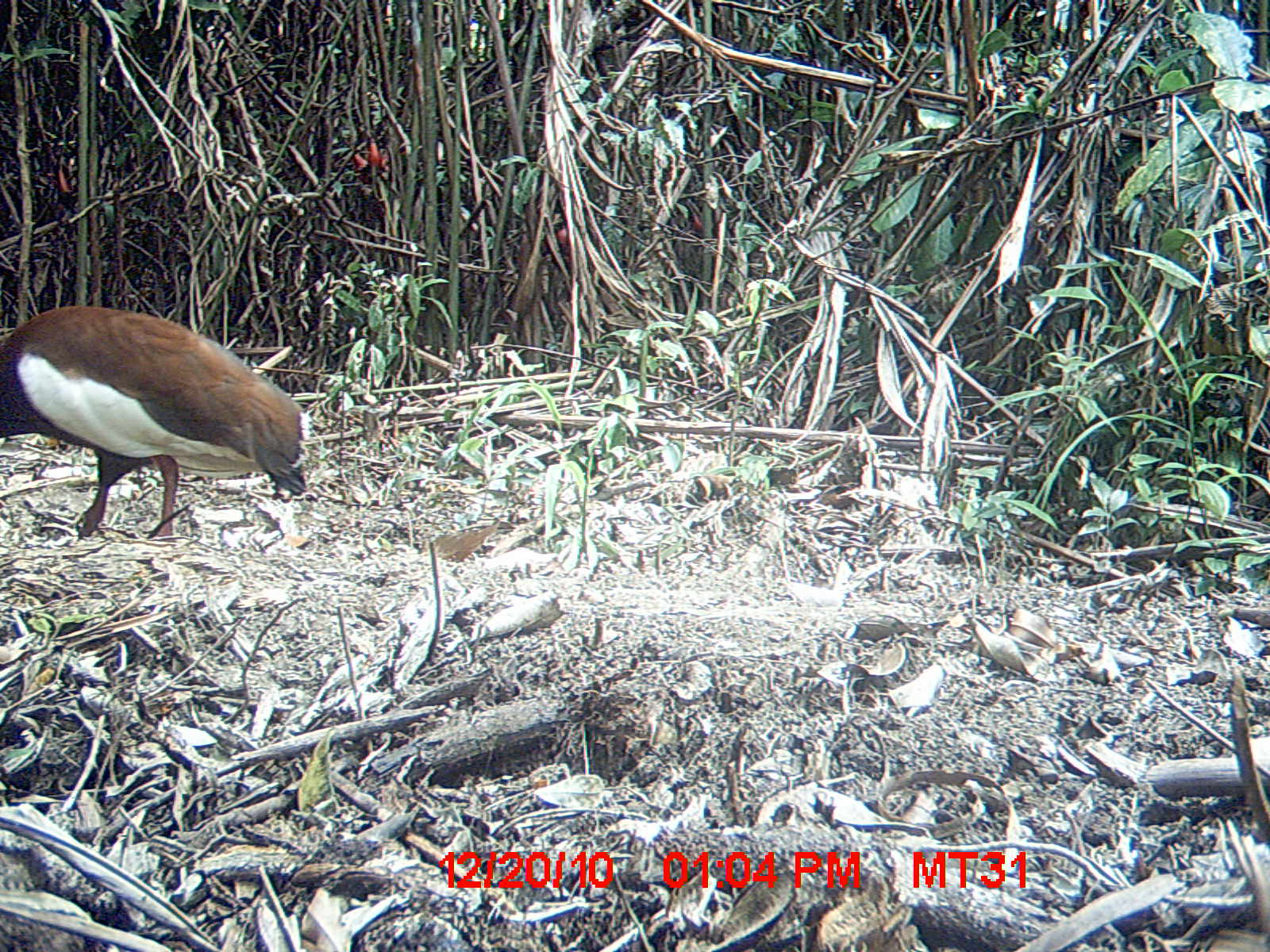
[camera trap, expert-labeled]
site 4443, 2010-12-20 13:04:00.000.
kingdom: Animalia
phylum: Chordata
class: Aves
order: Pelecaniformes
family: Threskiornithidae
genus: Lophotibis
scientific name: Lophotibis cristata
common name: madagascan ibis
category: lophotibis cristataa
Lophotibis cristataa (madagascan ibis) (Lophotibis cristata), count 1.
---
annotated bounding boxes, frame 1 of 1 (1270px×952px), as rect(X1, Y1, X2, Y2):
lophotibis cristataa: rect(0, 304, 310, 535)